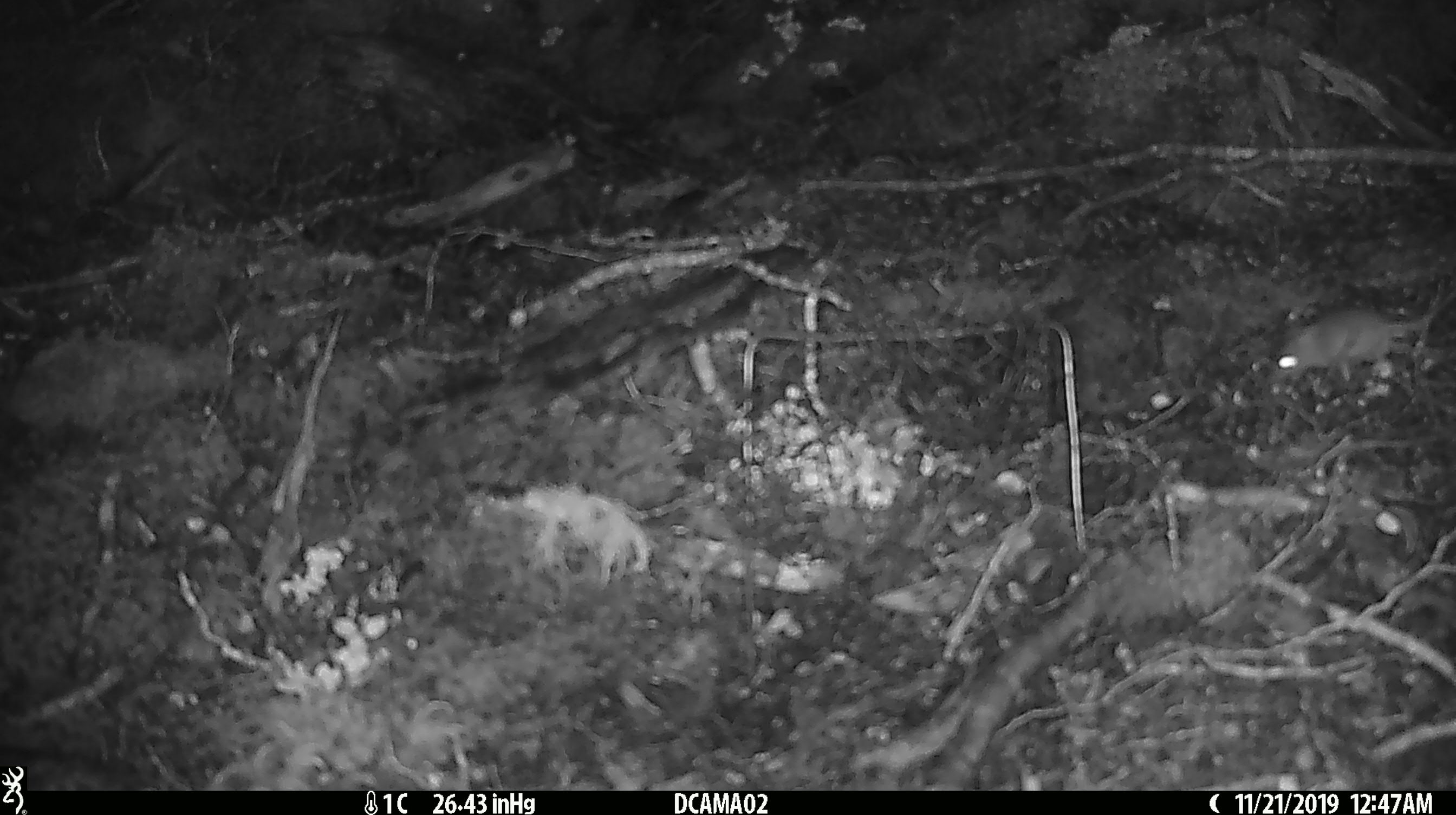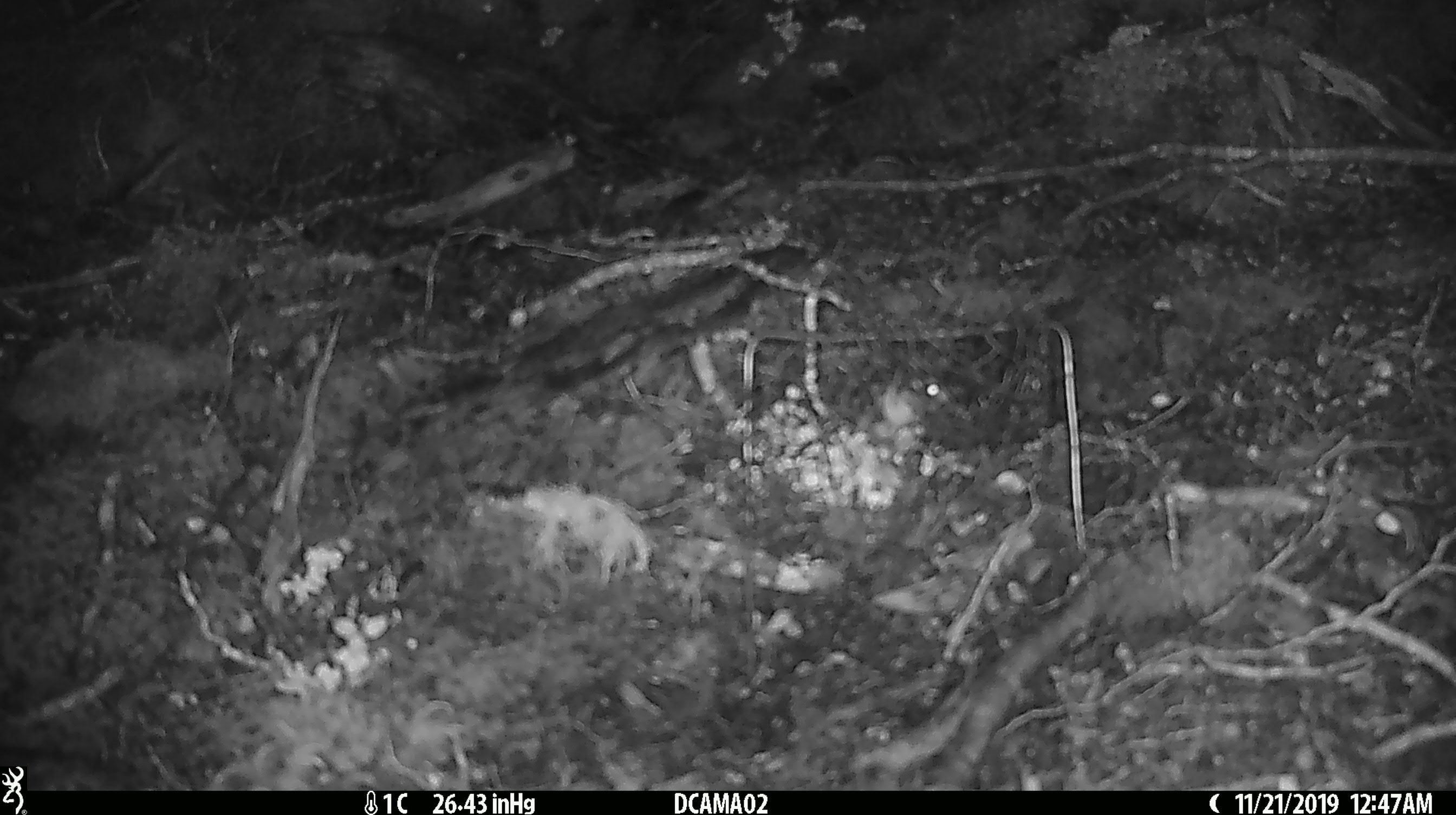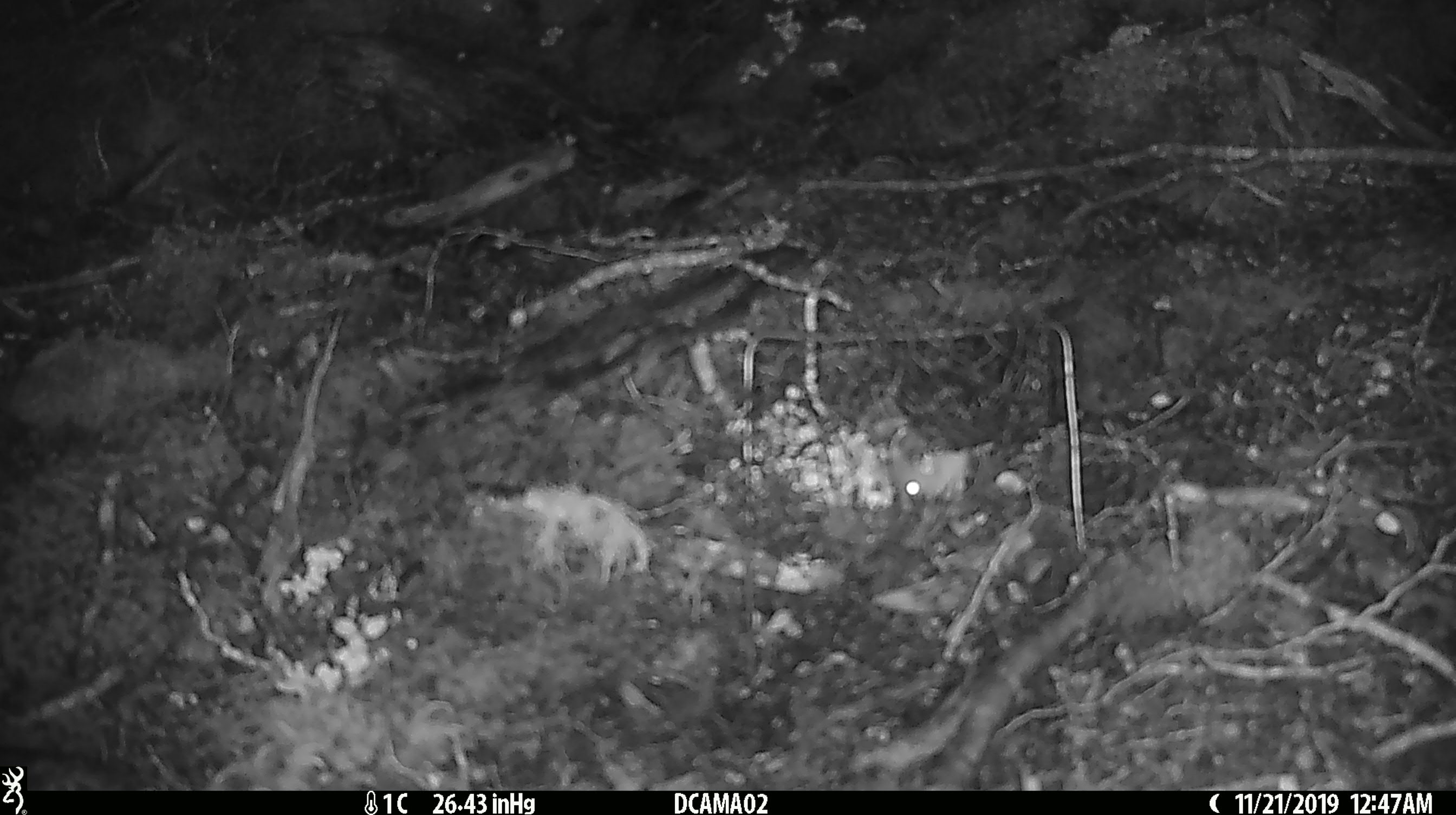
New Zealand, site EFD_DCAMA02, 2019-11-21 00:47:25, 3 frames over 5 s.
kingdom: Animalia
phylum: Chordata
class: Mammalia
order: Rodentia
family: Muridae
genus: Mus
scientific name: Mus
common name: mouse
Mouse (Mus).